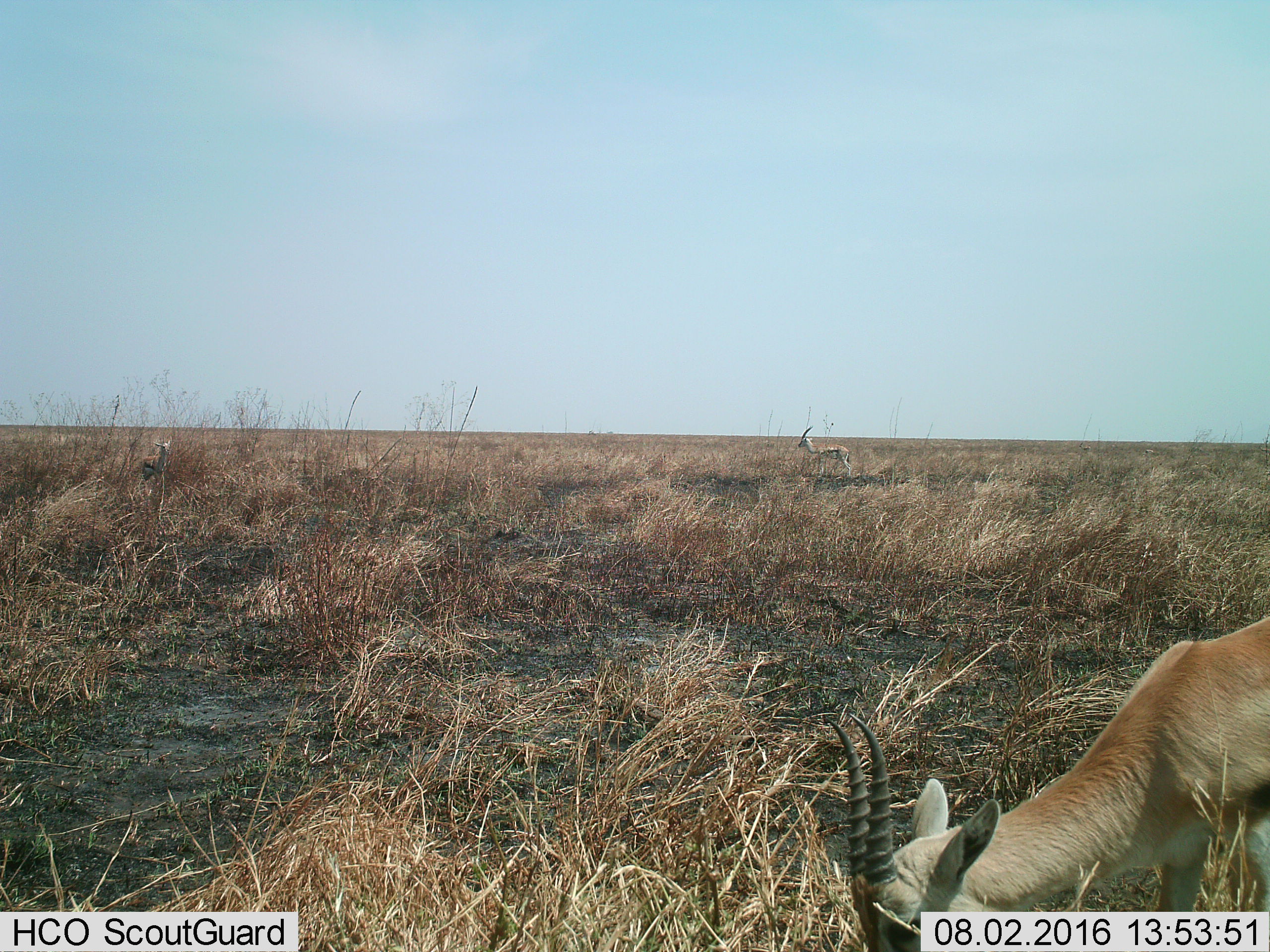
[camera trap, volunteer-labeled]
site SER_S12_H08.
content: unidentified animal